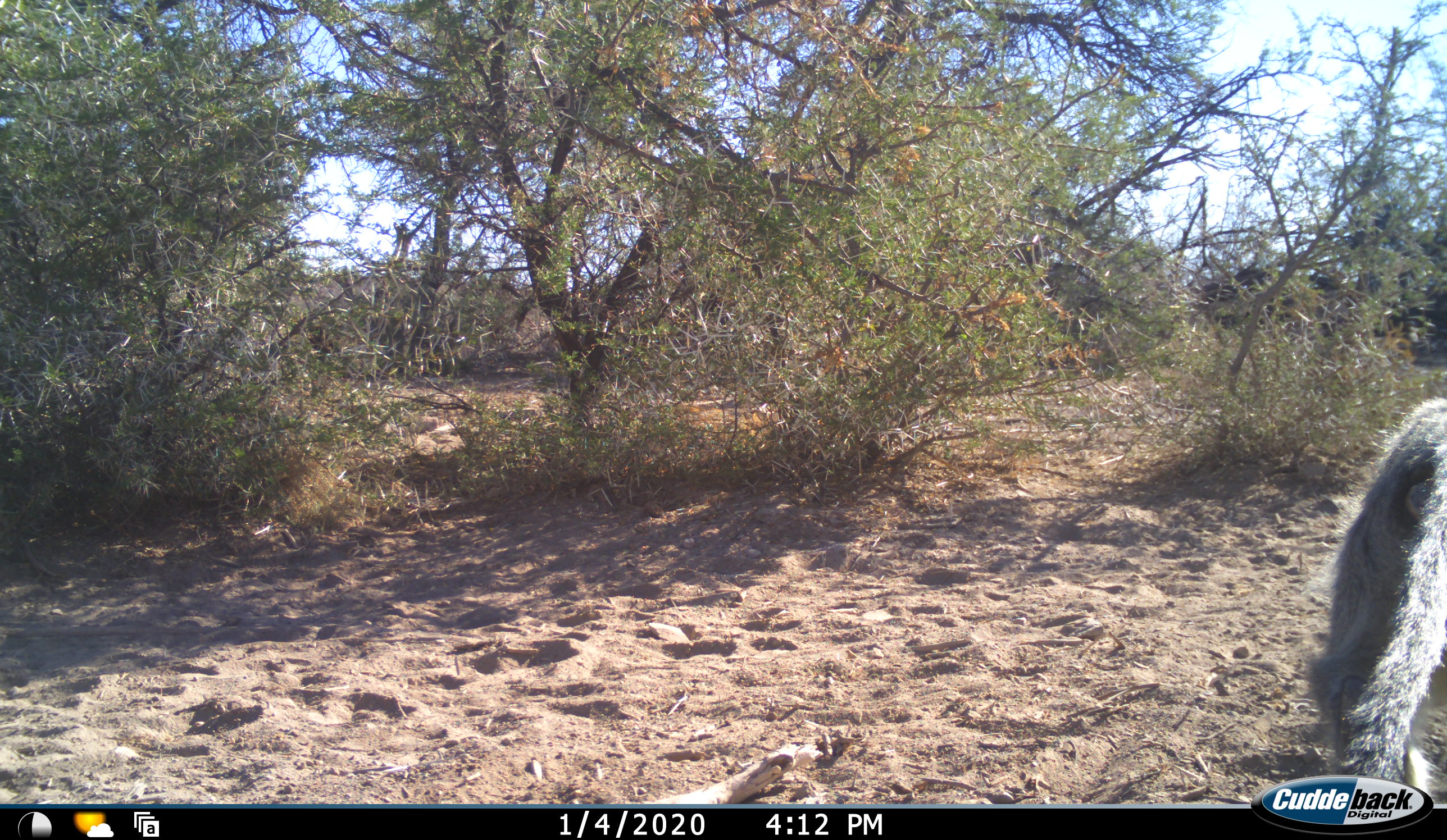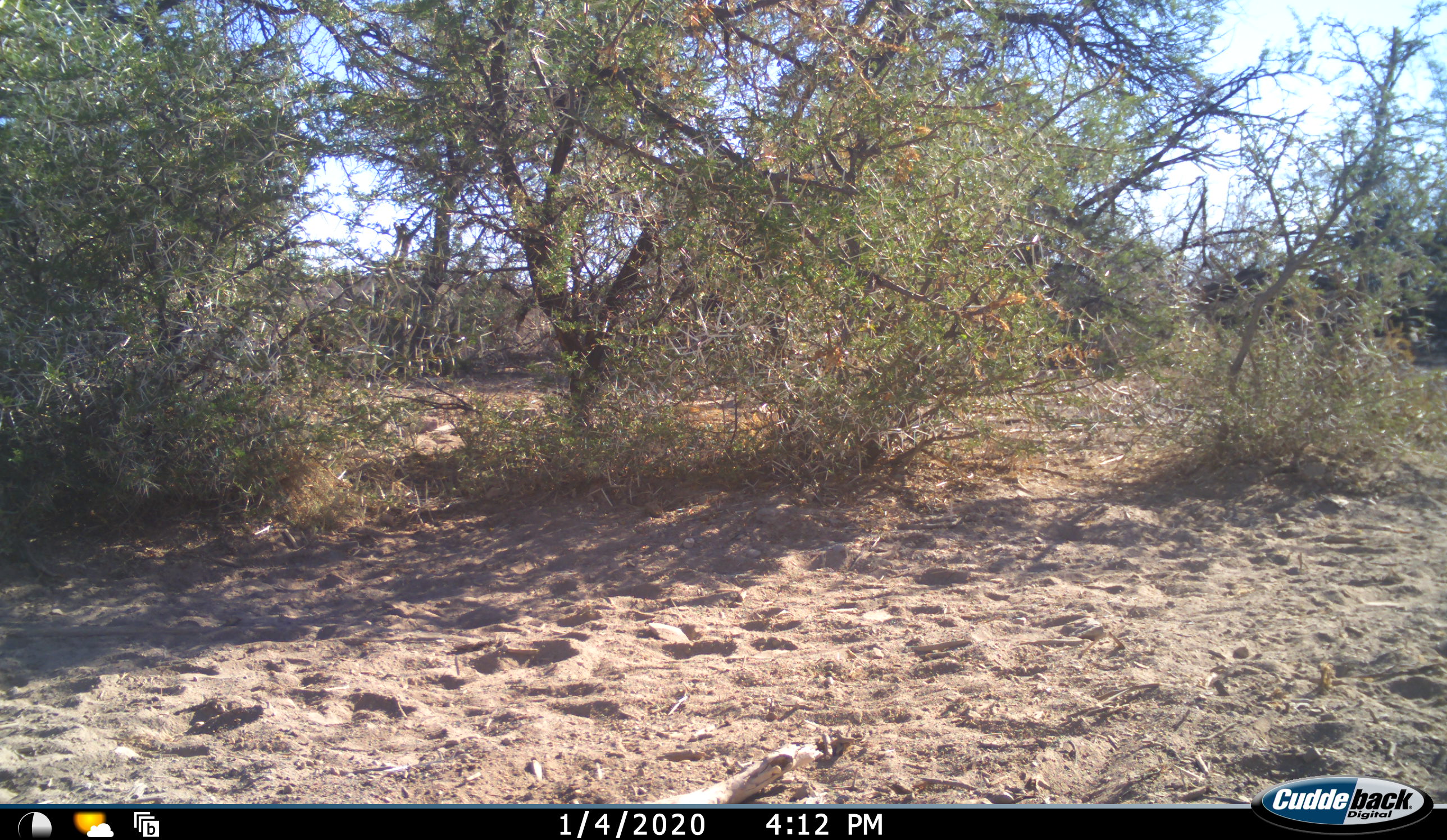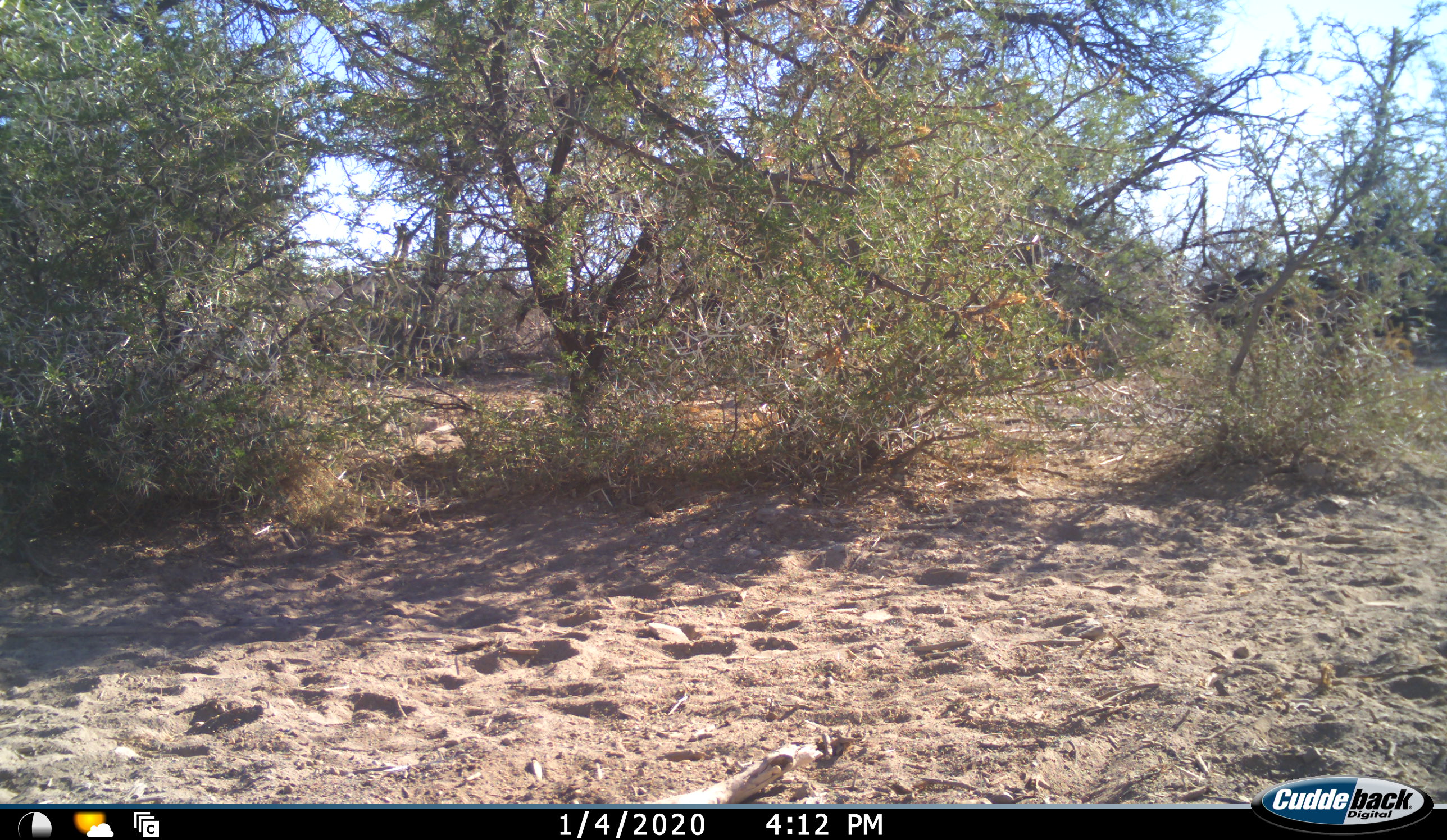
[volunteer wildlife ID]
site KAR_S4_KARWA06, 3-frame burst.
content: unidentified animal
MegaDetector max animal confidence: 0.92